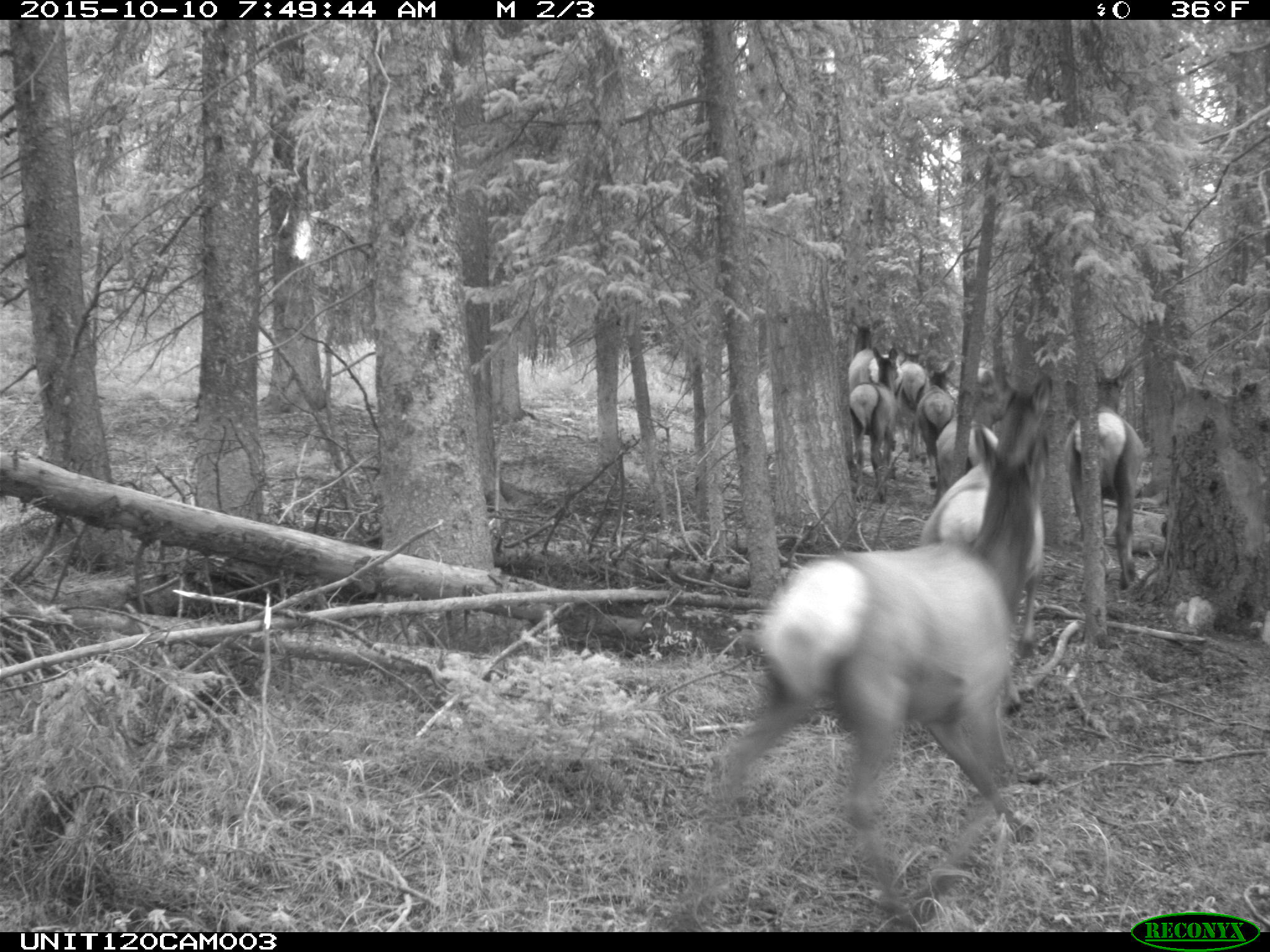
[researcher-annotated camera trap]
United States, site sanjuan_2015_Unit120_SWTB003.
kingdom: Animalia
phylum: Chordata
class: Mammalia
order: Artiodactyla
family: Cervidae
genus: Cervus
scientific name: Cervus elaphus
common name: red deer